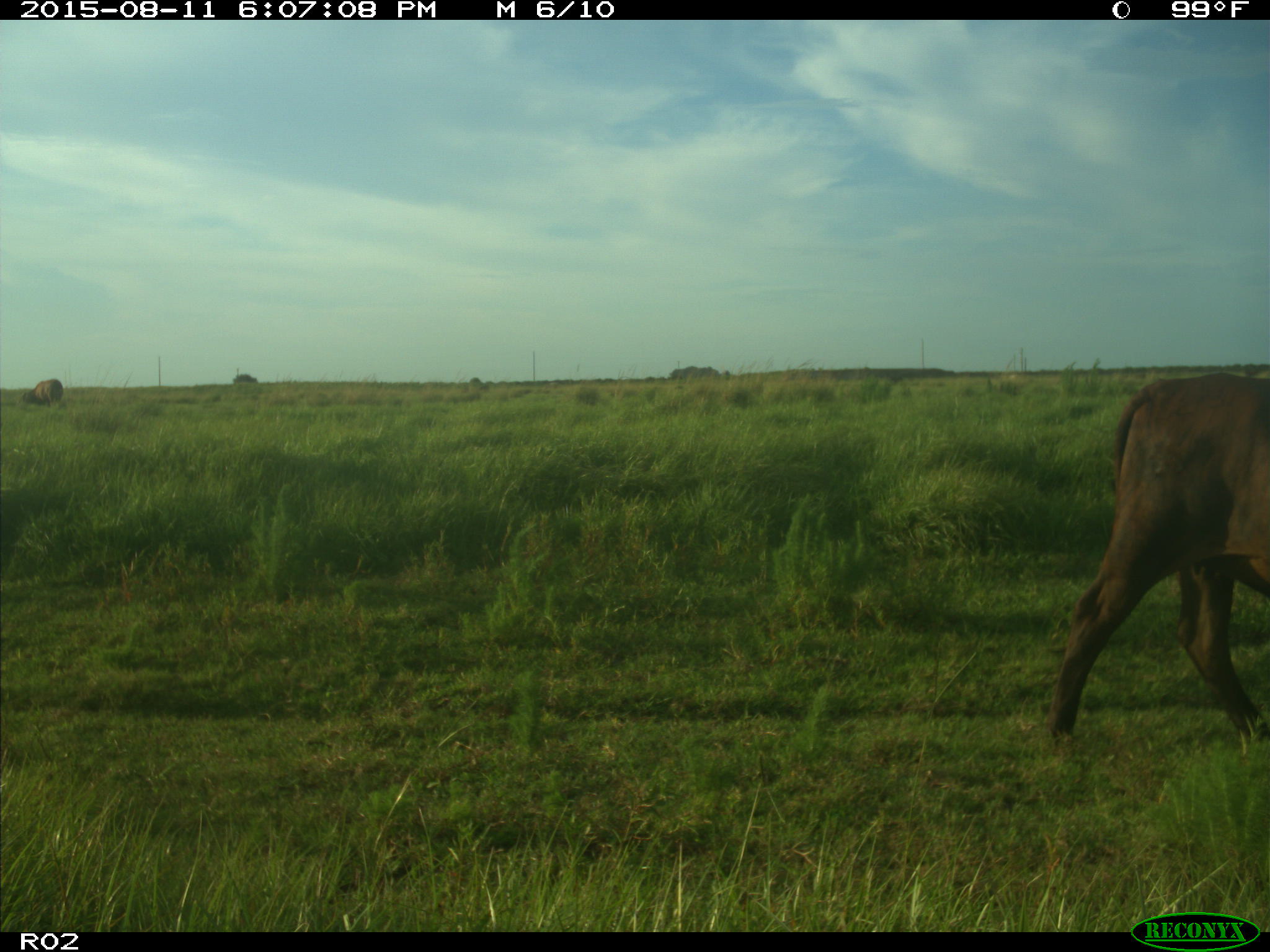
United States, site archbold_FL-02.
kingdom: Animalia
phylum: Chordata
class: Mammalia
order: Artiodactyla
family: Bovidae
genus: Bos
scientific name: Bos taurus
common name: domestic cow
Bos taurus (domestic cow).